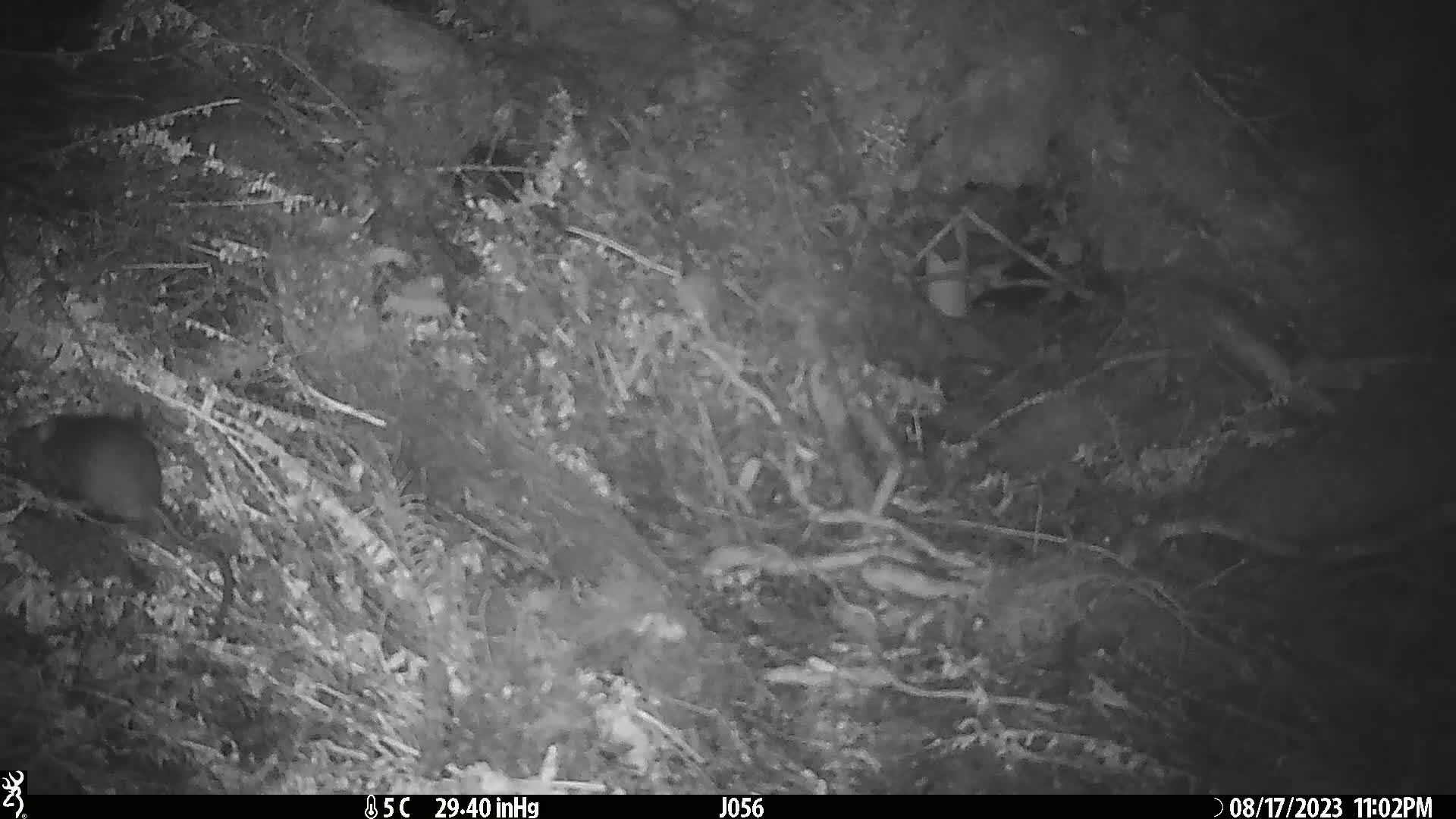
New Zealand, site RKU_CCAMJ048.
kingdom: Animalia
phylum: Chordata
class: Mammalia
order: Rodentia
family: Muridae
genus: Rattus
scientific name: Rattus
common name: rat